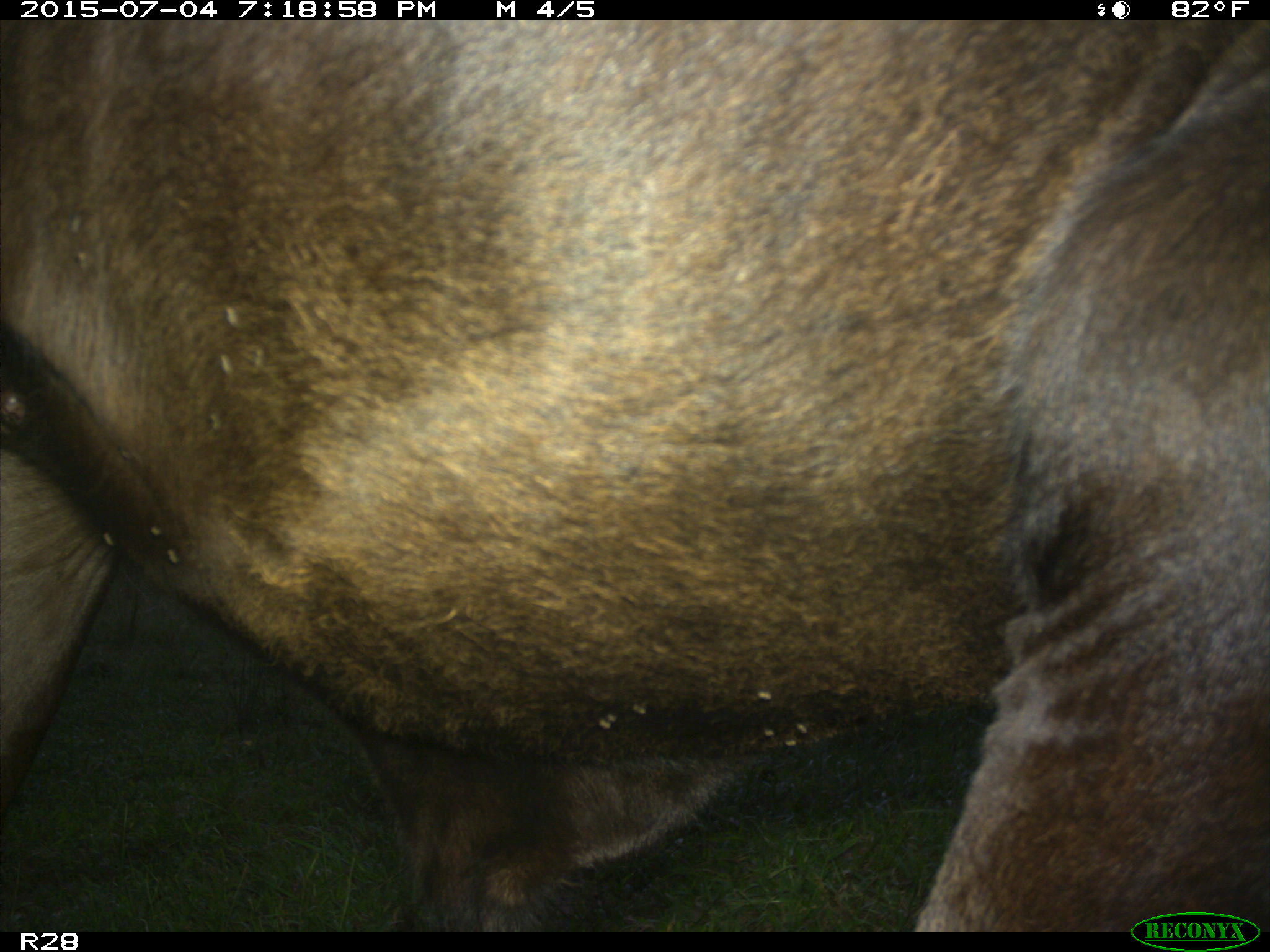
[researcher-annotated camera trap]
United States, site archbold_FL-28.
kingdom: Animalia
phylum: Chordata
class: Mammalia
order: Artiodactyla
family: Bovidae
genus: Bos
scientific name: Bos taurus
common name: domestic cow